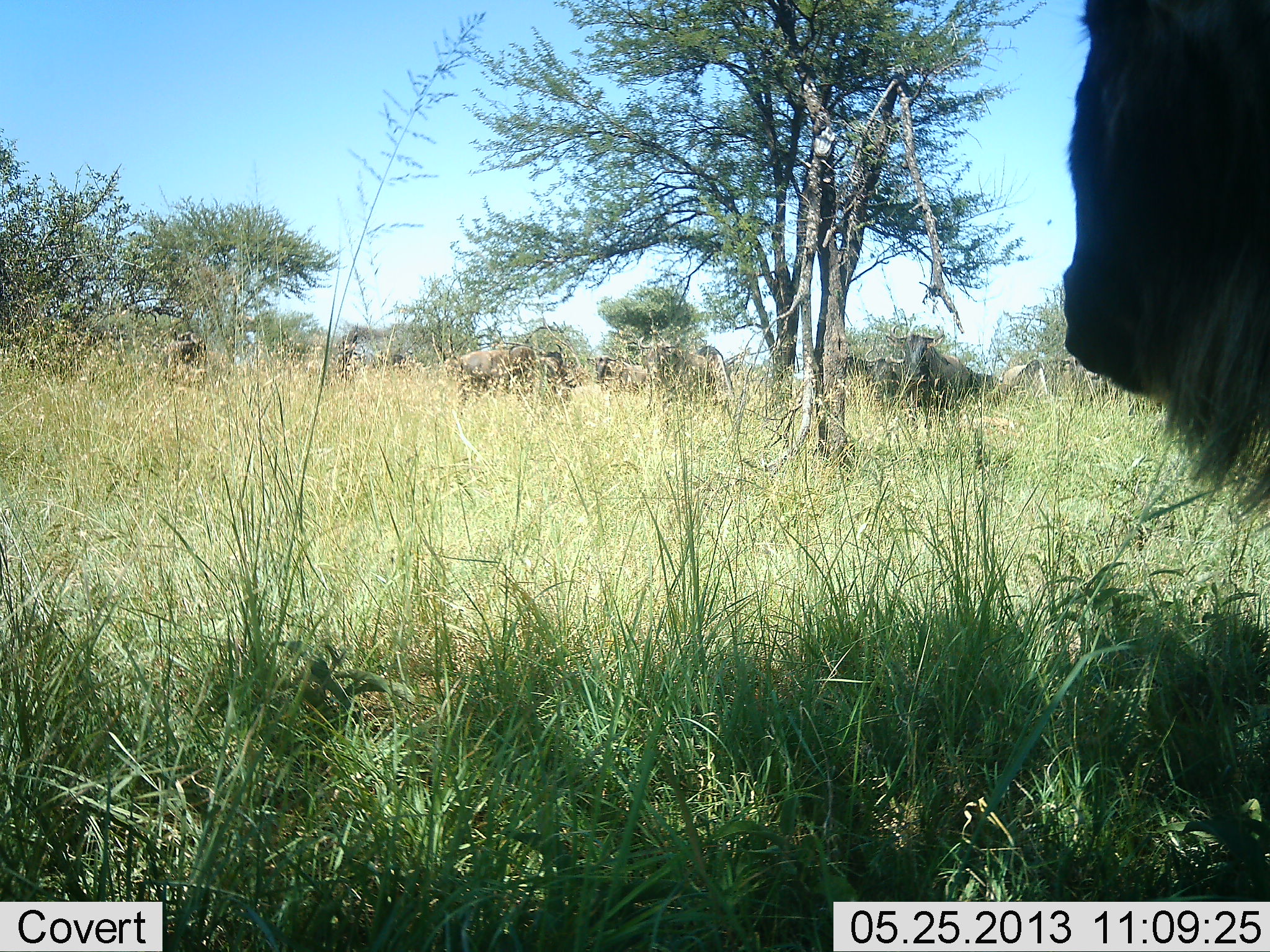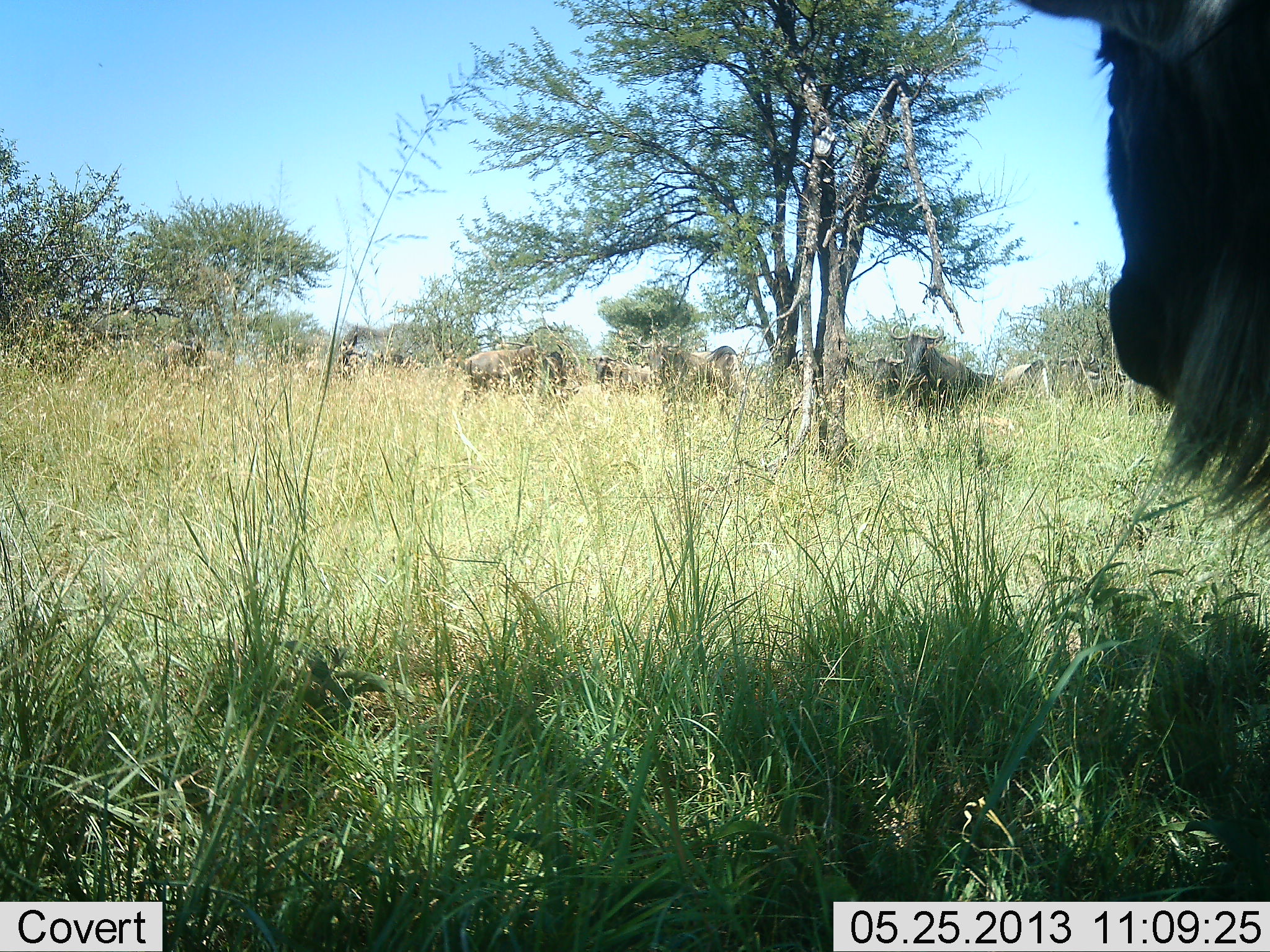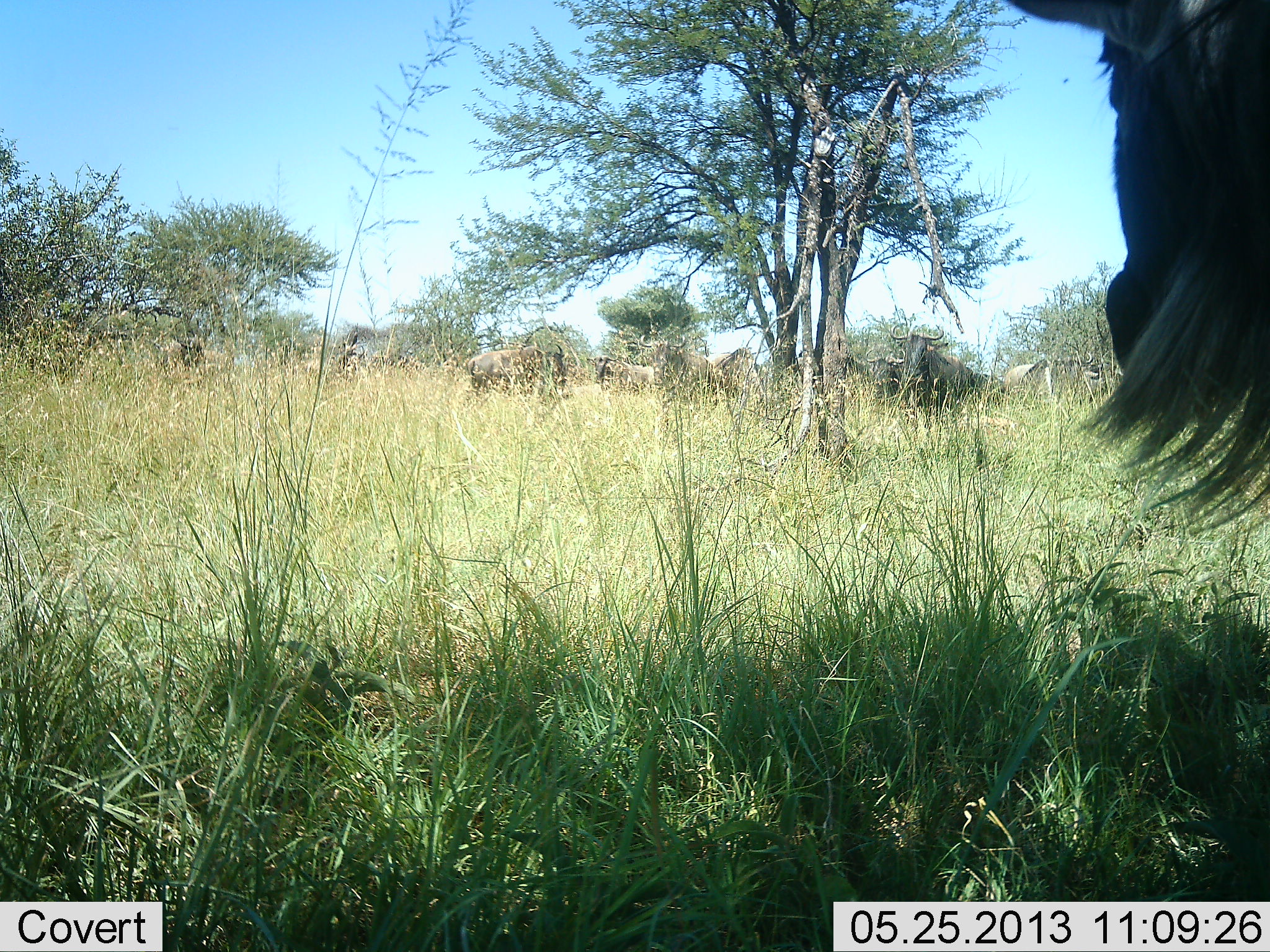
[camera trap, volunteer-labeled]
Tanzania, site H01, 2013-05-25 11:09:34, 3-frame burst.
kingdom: Animalia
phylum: Chordata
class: Mammalia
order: Artiodactyla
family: Bovidae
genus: Connochaetes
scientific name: Connochaetes taurinus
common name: blue wildebeest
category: wildebeest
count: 7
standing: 81%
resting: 6%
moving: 12%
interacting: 0%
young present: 0%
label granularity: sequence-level